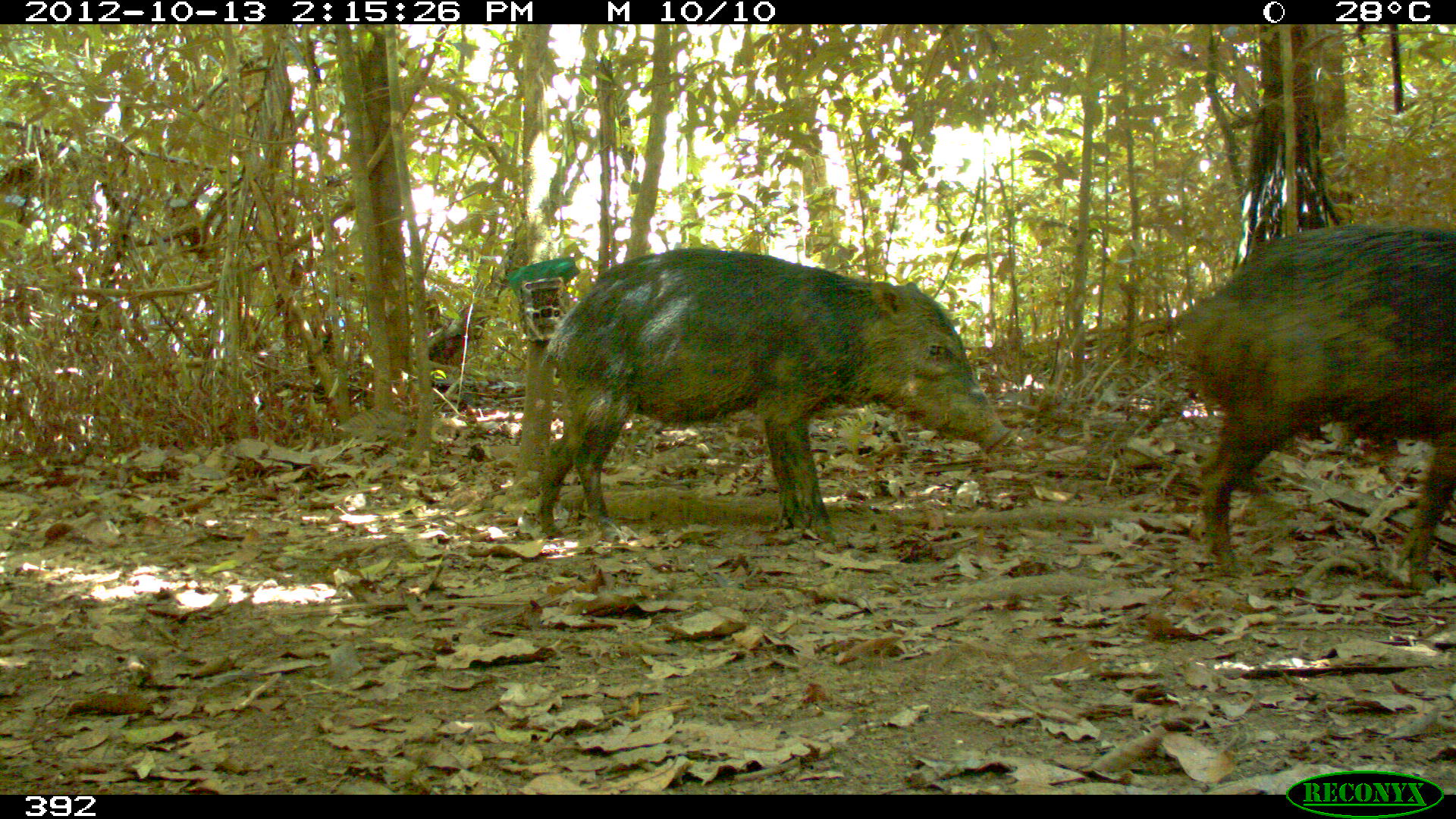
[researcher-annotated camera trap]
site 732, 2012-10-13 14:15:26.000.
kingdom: Animalia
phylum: Chordata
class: Mammalia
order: Artiodactyla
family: Tayassuidae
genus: Tayassu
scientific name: Tayassu pecari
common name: white-lipped peccary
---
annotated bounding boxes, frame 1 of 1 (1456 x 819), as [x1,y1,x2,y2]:
tayassu pecari: [537,248,1010,539]; [1177,218,1455,587]